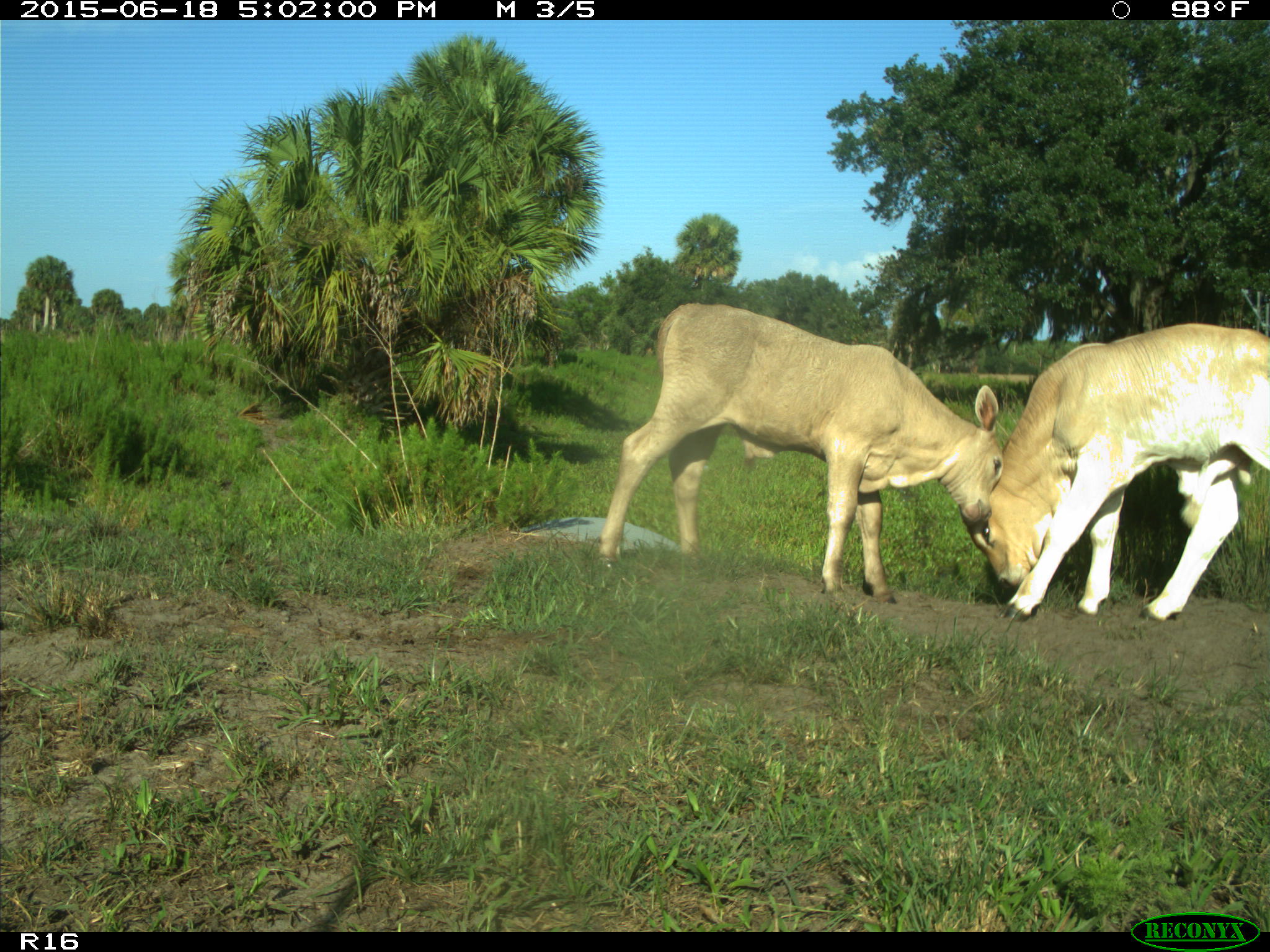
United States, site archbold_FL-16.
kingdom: Animalia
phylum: Chordata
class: Mammalia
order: Artiodactyla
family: Bovidae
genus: Bos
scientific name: Bos taurus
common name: domestic cow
Bos taurus (domestic cow).